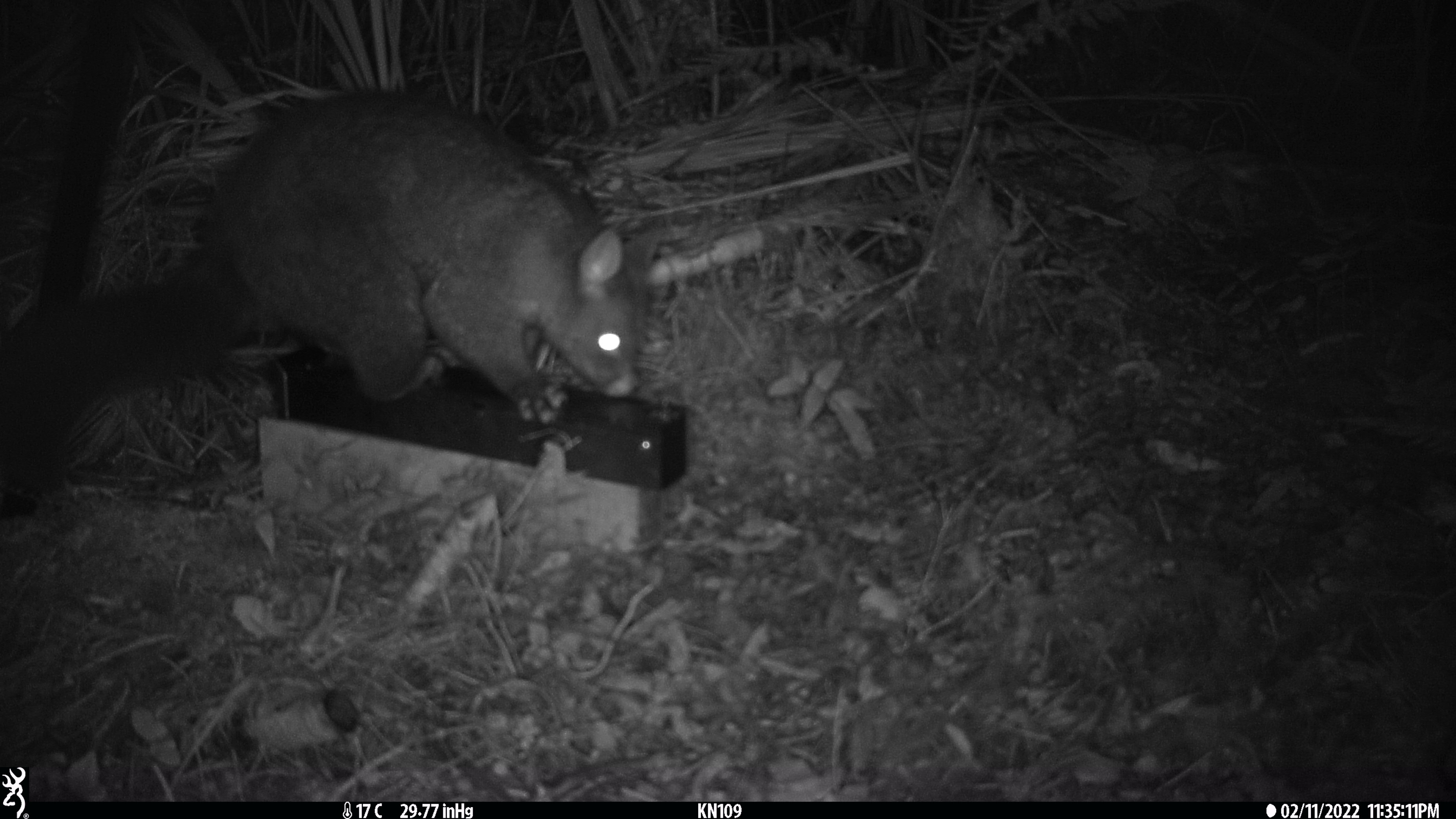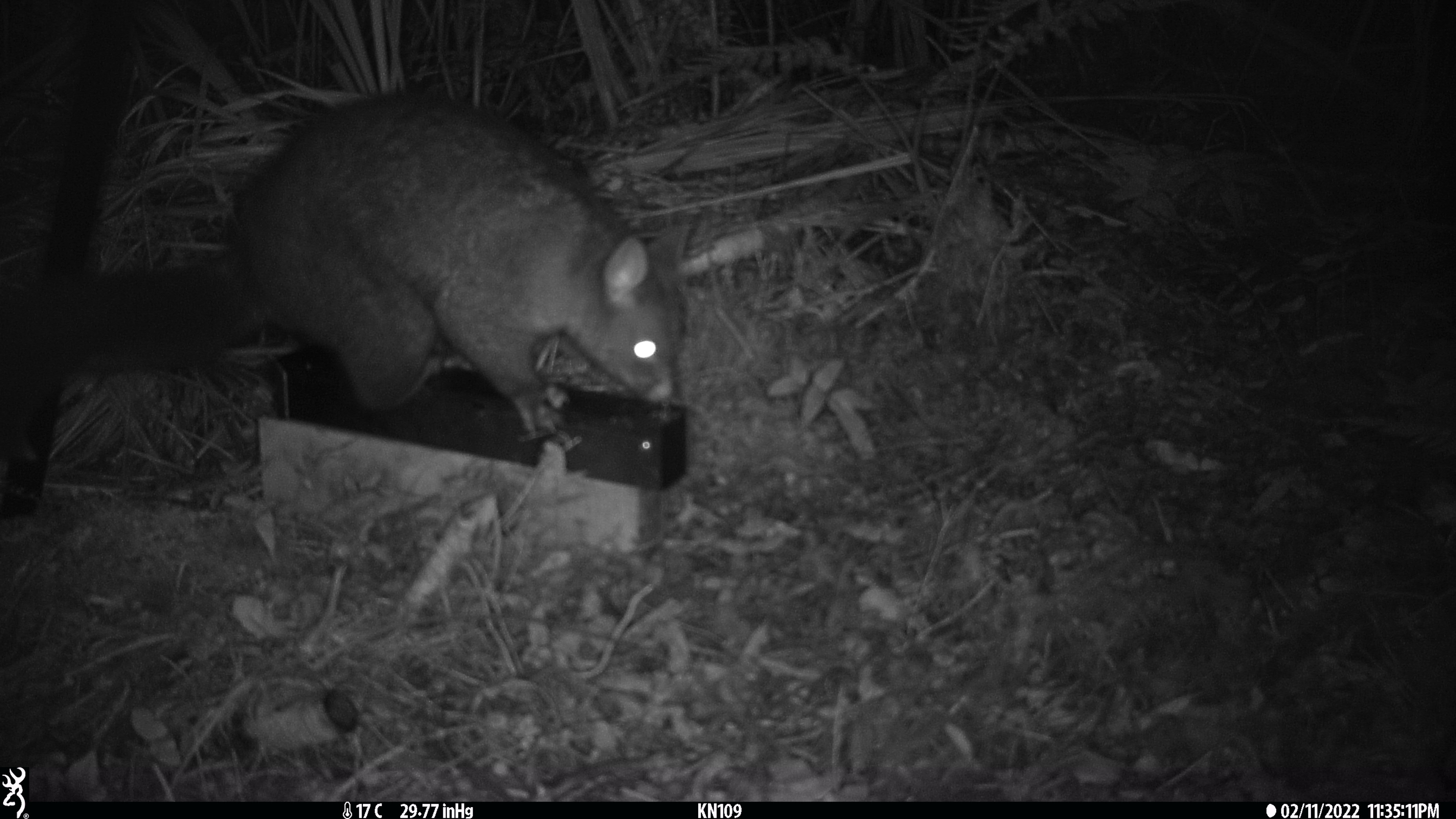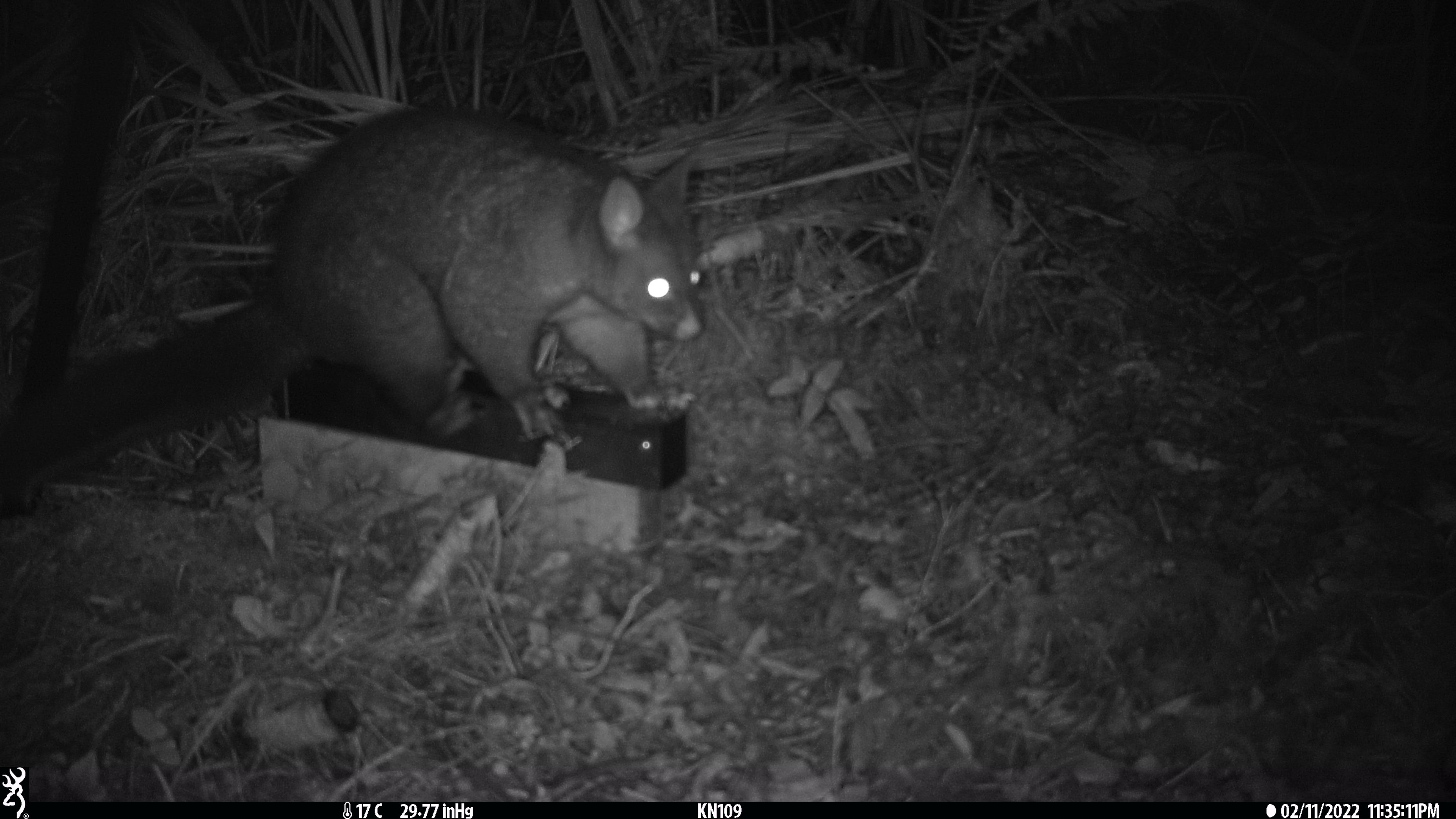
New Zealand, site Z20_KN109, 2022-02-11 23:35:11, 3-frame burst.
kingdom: Animalia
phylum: Chordata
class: Mammalia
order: Diprotodontia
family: Phalangeridae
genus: Trichosurus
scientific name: Trichosurus vulpecula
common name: common brushtail possum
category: possum